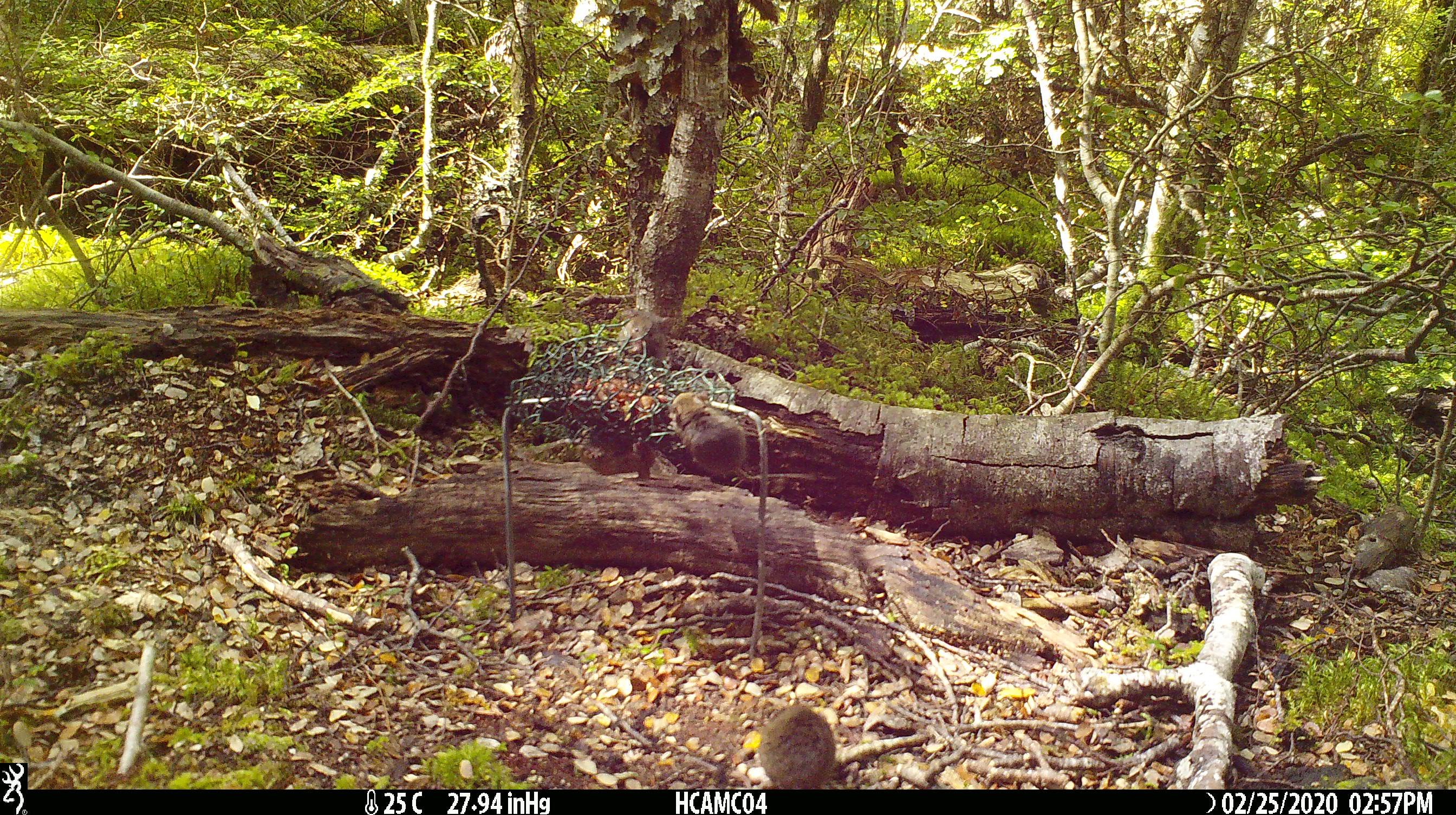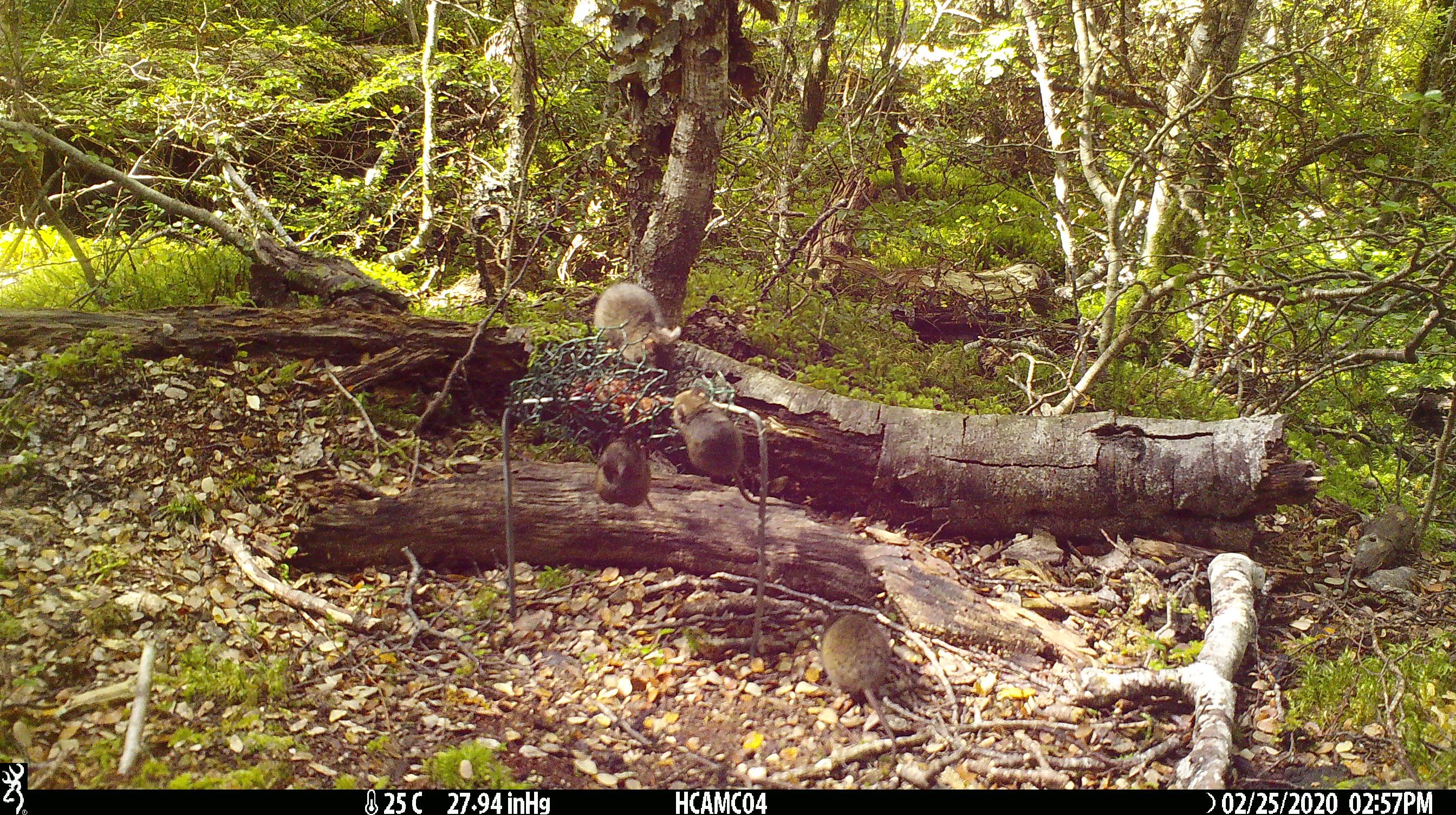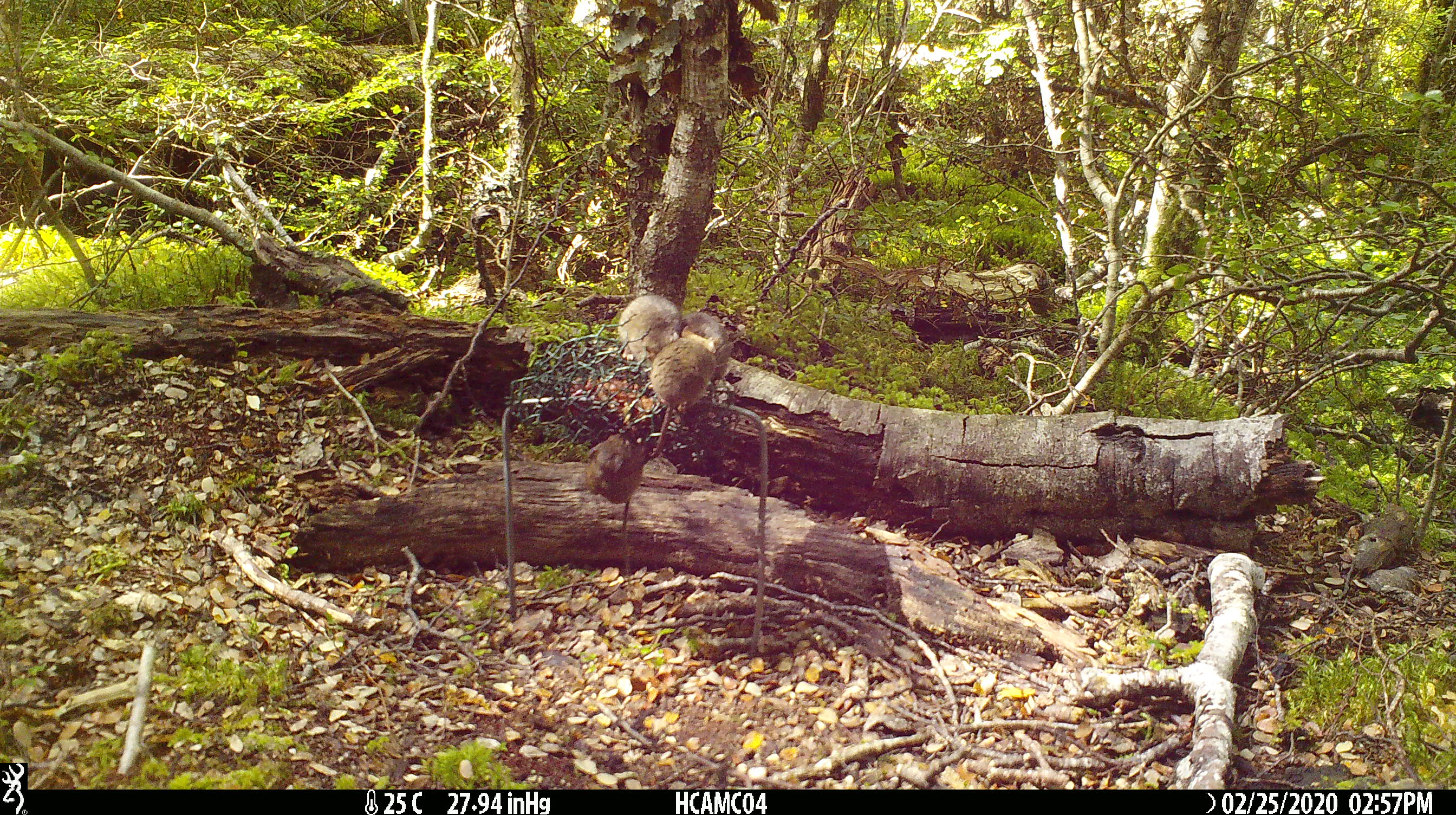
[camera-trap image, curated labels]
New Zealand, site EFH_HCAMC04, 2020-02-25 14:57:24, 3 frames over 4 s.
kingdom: Animalia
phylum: Chordata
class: Mammalia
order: Rodentia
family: Muridae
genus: Mus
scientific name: Mus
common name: mouse